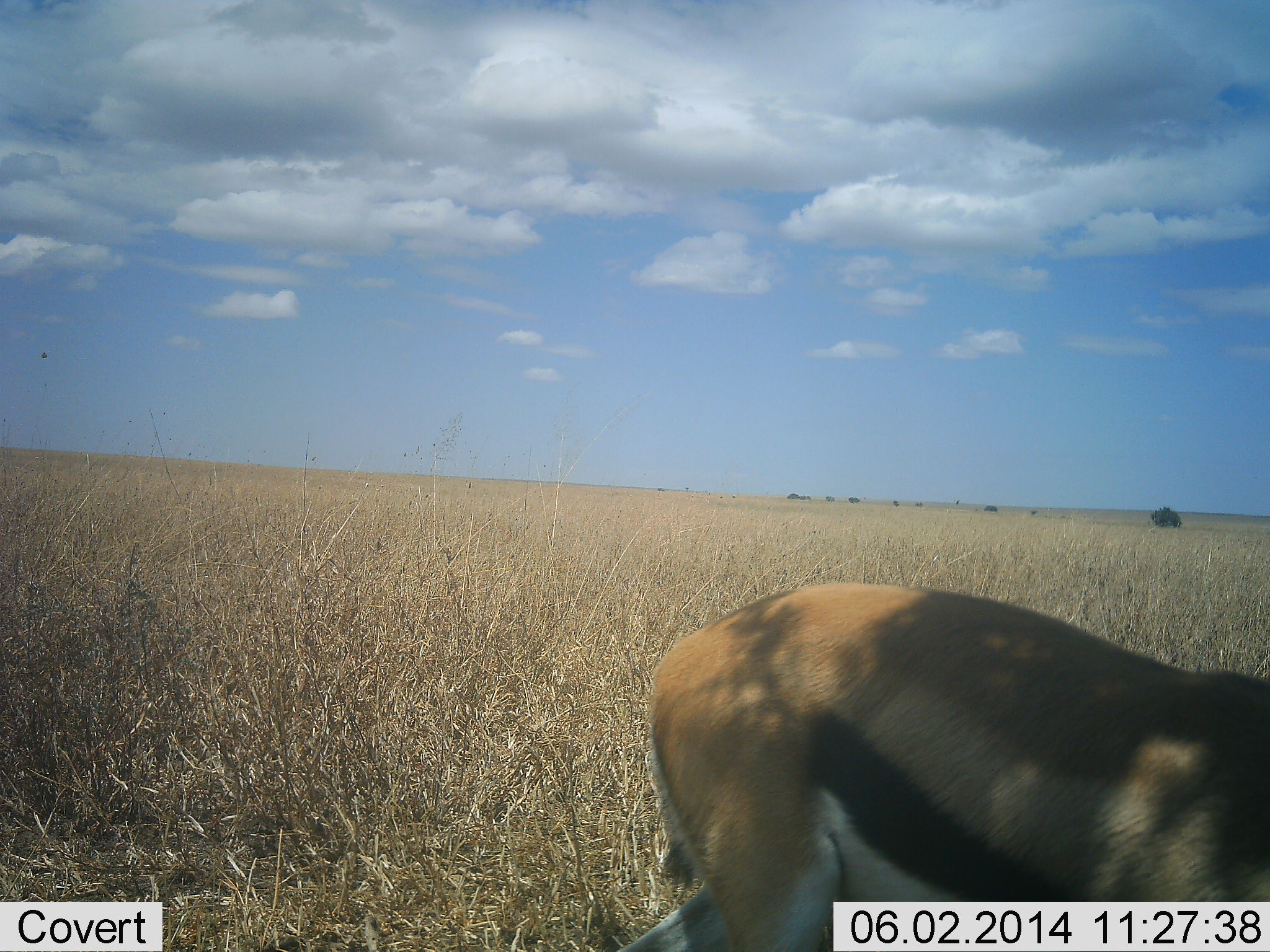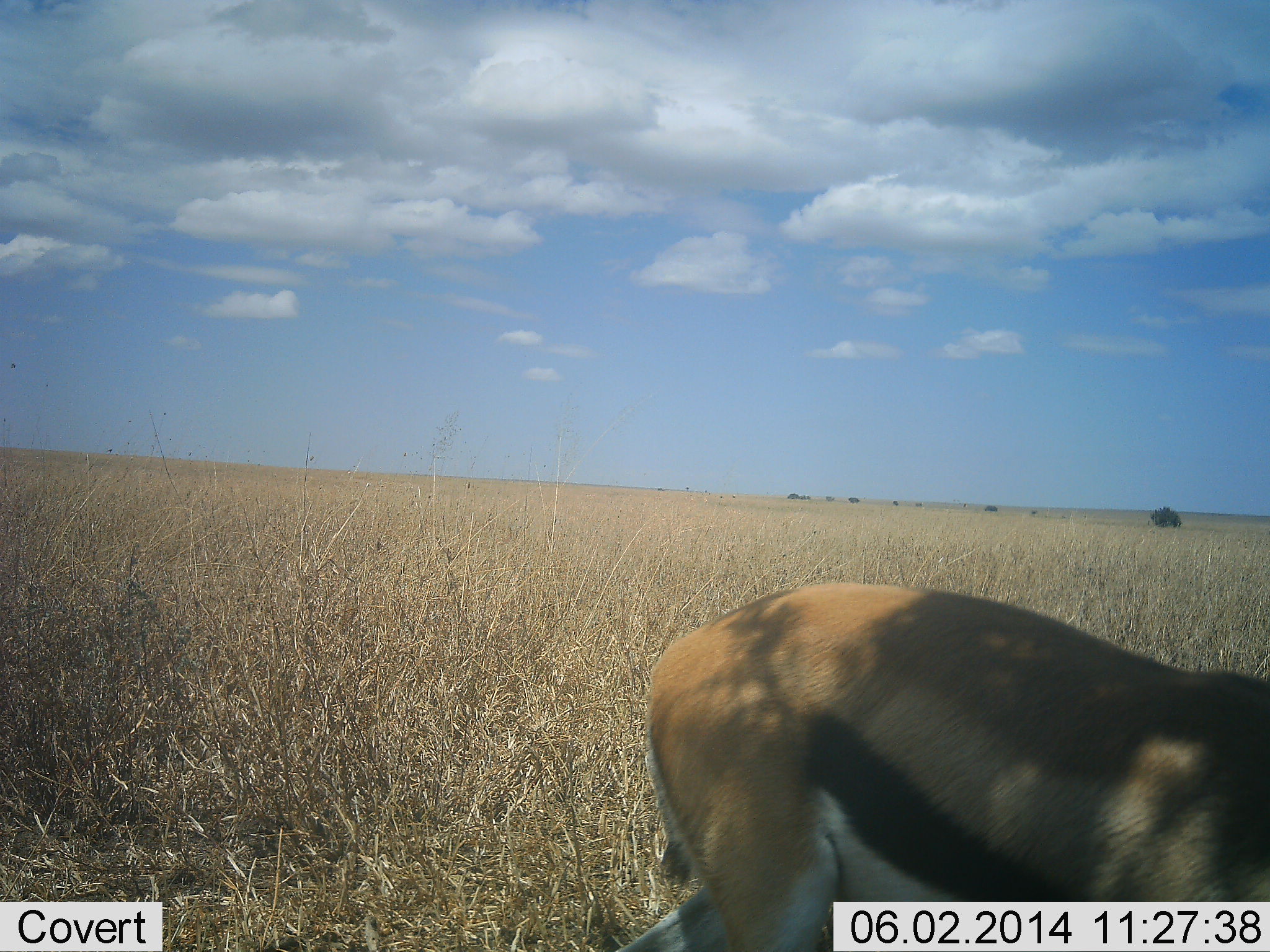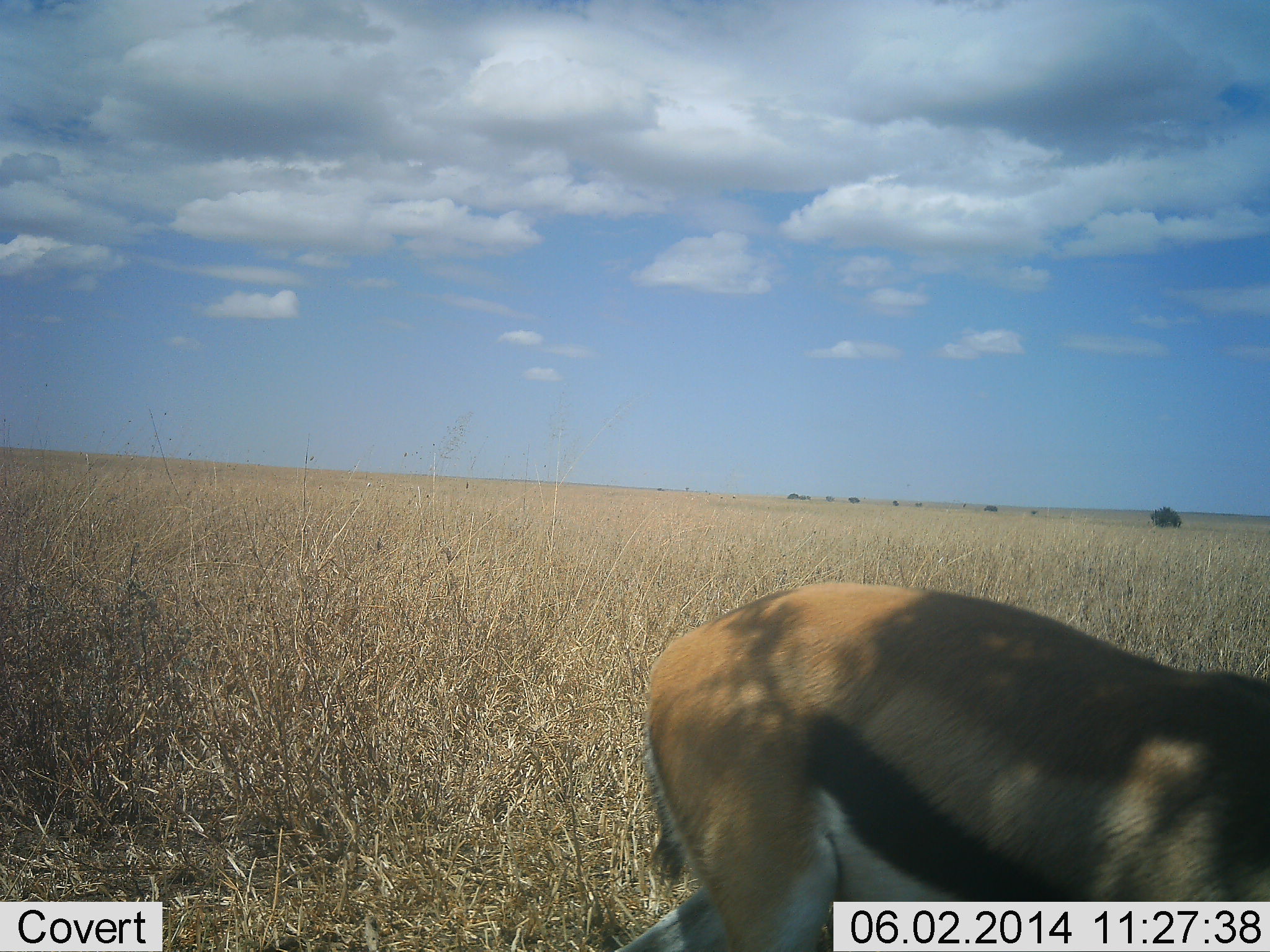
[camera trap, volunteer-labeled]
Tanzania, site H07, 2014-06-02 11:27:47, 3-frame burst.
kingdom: Animalia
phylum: Chordata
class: Mammalia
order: Artiodactyla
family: Bovidae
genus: Eudorcas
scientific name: Eudorcas thomsonii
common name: thomson's gazelle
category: gazellethomsons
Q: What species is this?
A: Gazellethomsons (thomson's gazelle) (Eudorcas thomsonii).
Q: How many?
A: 1.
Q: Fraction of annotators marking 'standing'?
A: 90%.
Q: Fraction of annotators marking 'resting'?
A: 0%.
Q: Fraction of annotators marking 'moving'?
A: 0%.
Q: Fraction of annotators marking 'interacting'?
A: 0%.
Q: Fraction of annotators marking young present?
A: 0%.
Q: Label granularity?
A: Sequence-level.